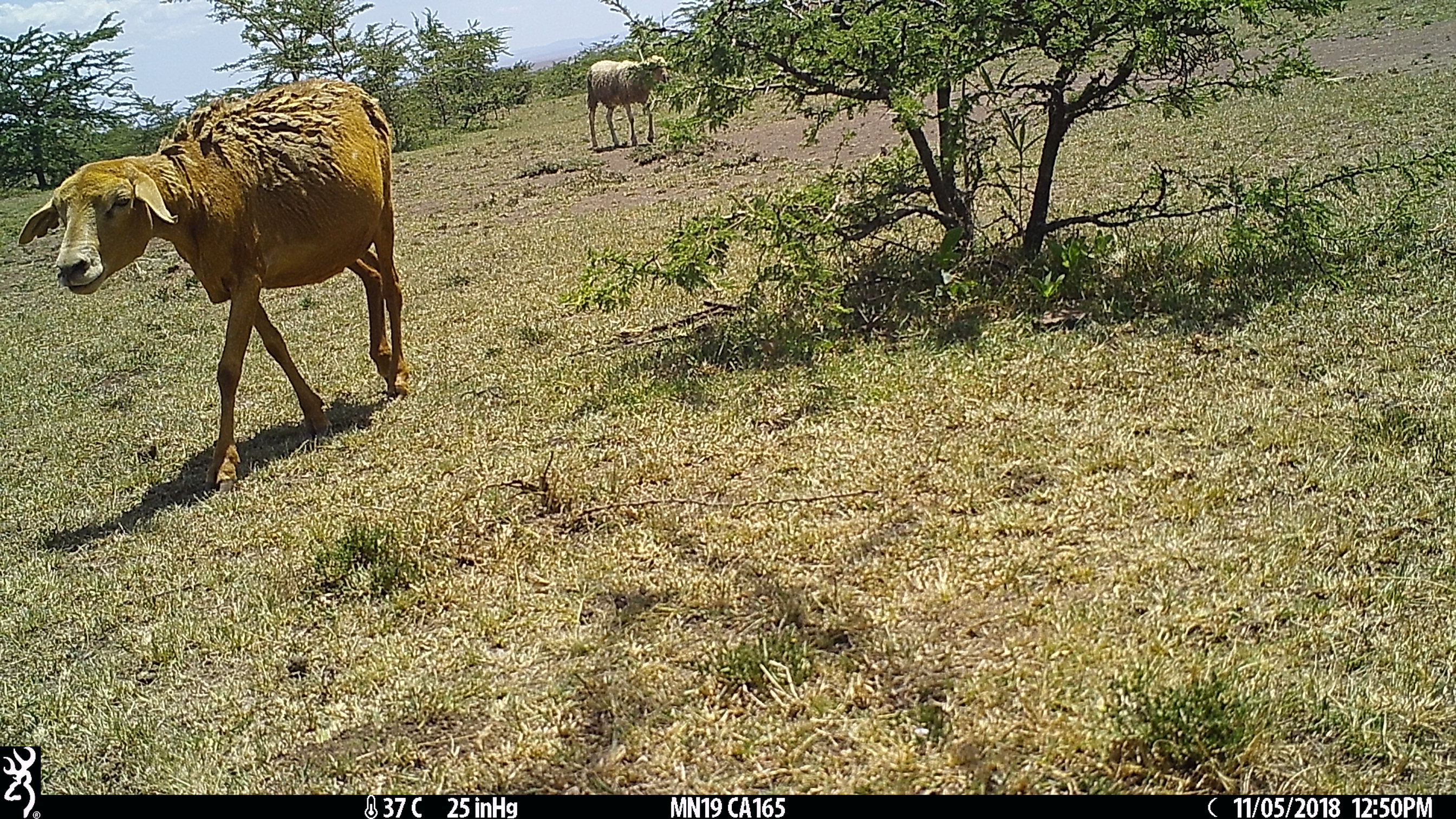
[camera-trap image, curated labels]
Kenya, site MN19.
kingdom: Animalia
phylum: Chordata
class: Mammalia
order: Artiodactyla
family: Bovidae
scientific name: Bovidae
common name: sheep or goat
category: shoat